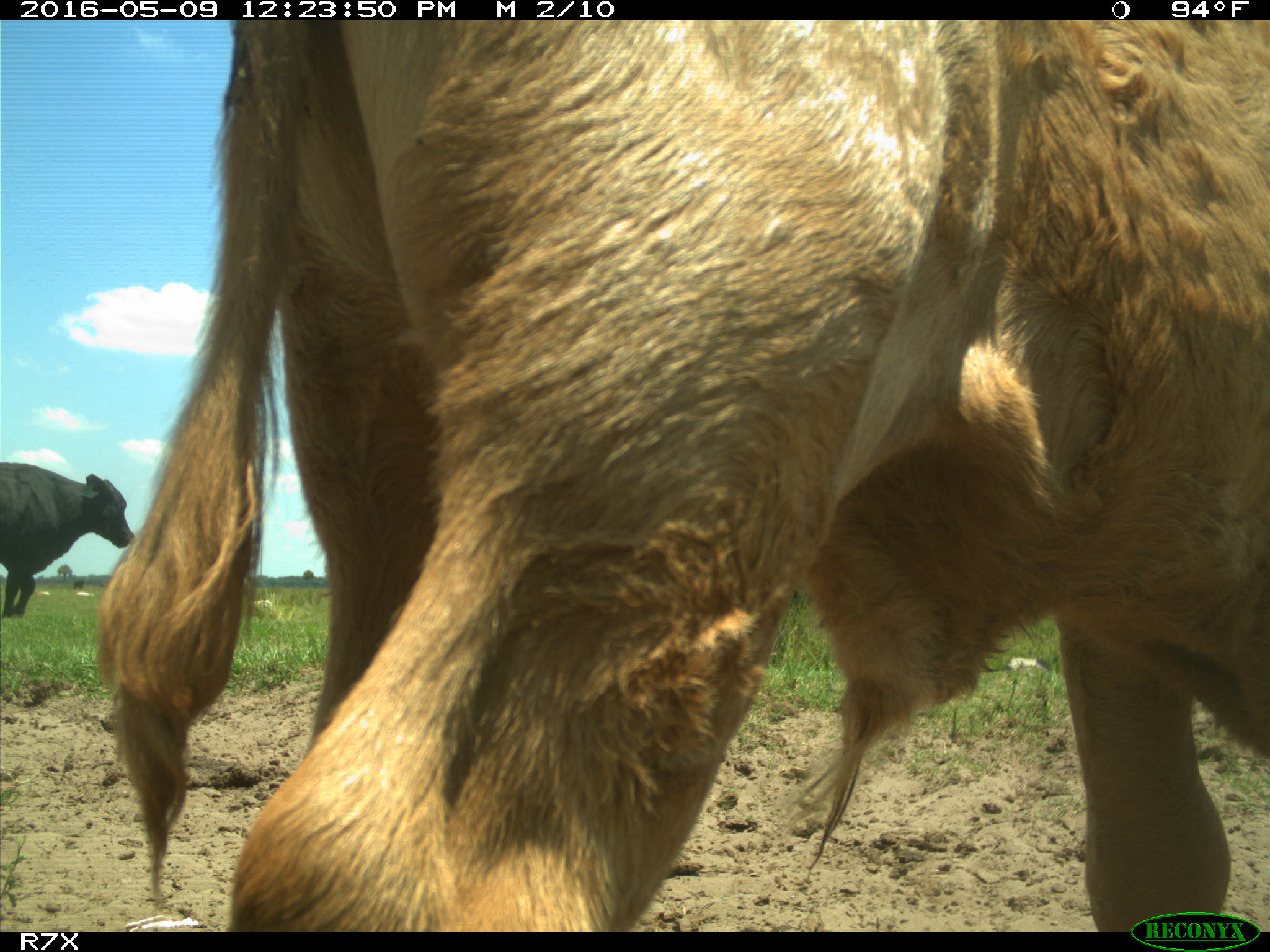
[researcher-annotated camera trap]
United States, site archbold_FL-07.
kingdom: Animalia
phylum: Chordata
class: Mammalia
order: Artiodactyla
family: Bovidae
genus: Bos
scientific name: Bos taurus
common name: domestic cow